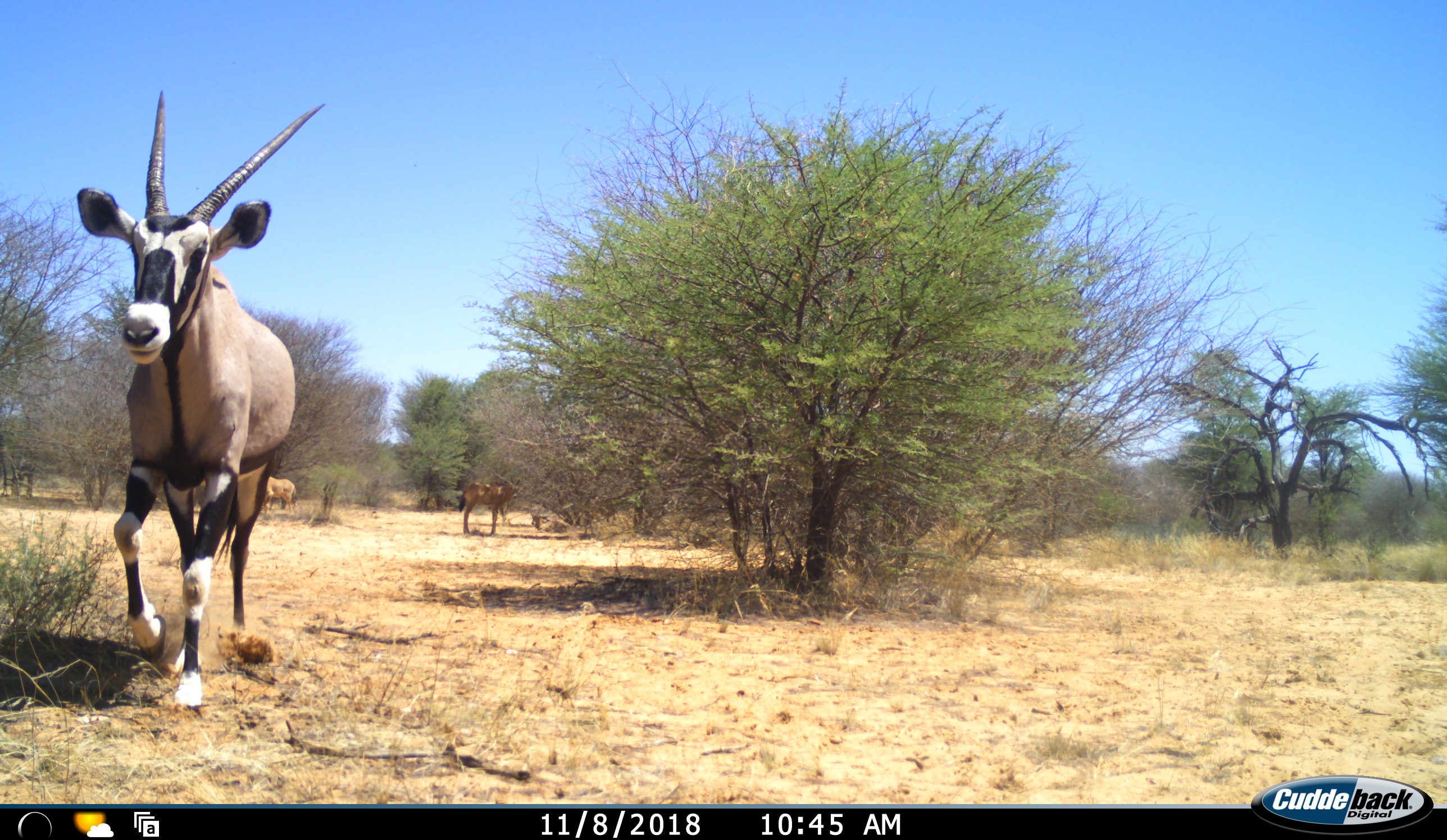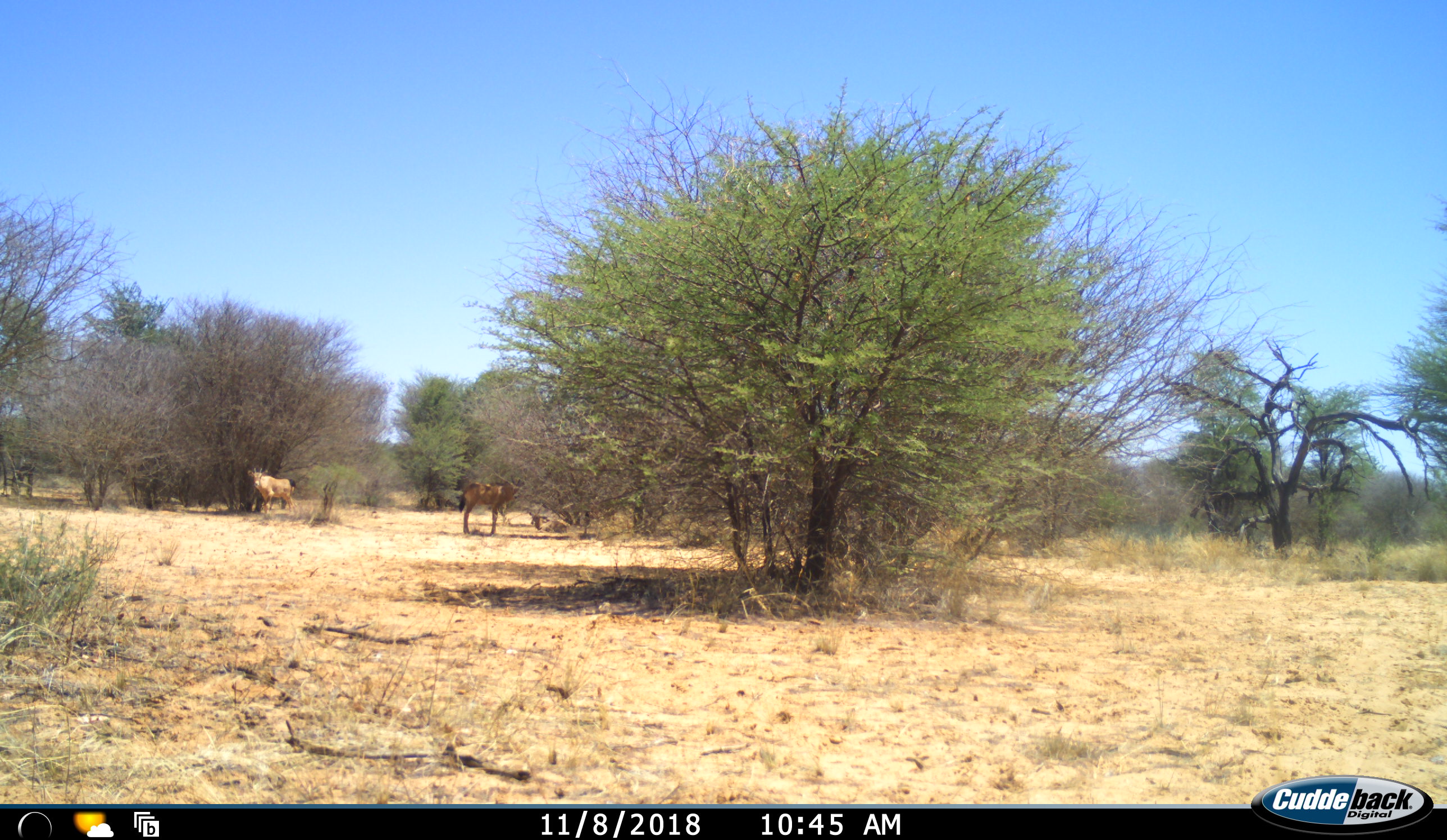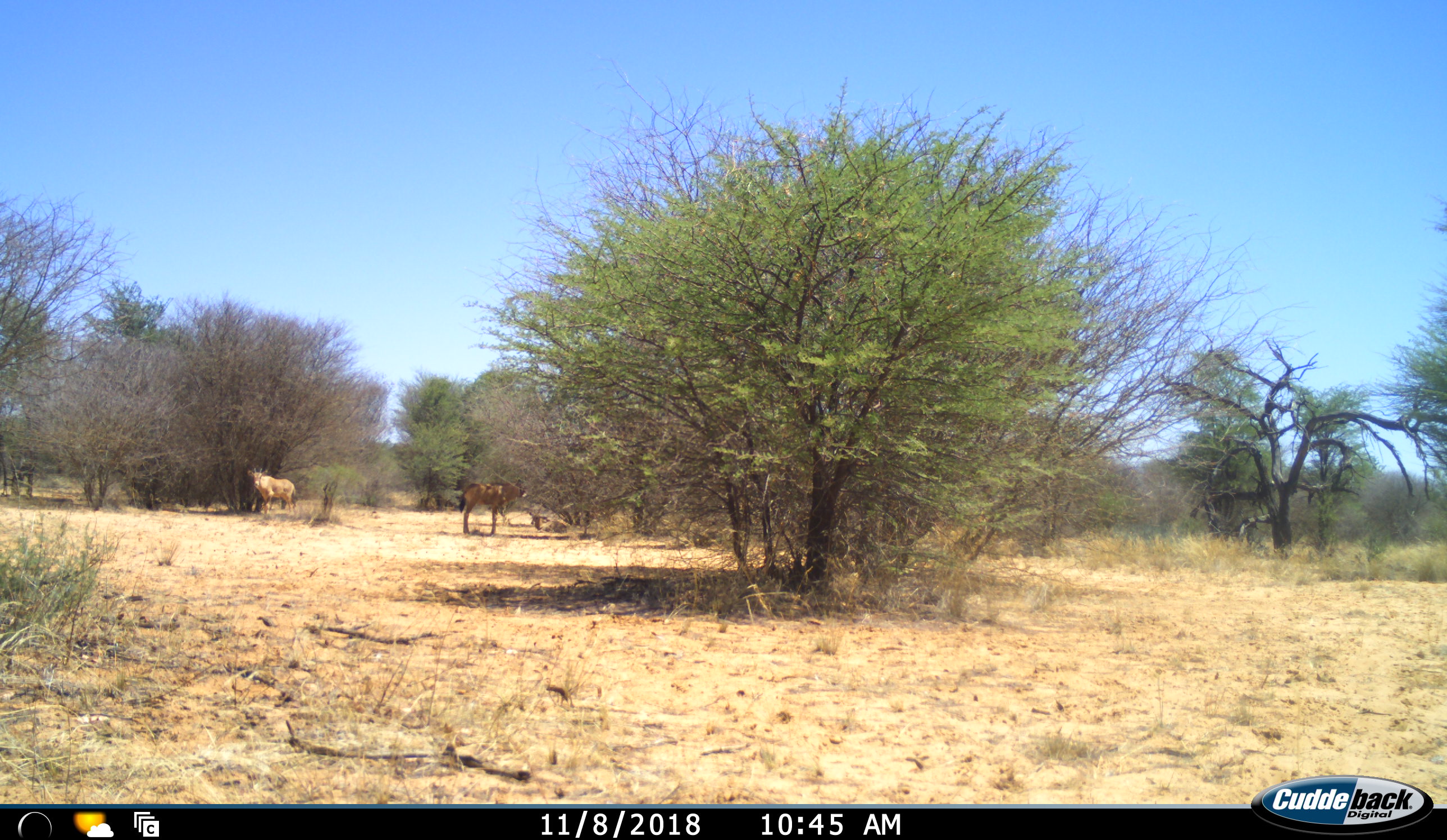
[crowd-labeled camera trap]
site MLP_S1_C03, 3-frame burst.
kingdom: Animalia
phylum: Chordata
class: Mammalia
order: Artiodactyla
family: Bovidae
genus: Oryx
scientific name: Oryx gazella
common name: gemsbok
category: oryx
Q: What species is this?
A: Oryx (gemsbok) (Oryx gazella).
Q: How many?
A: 2.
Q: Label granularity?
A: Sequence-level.